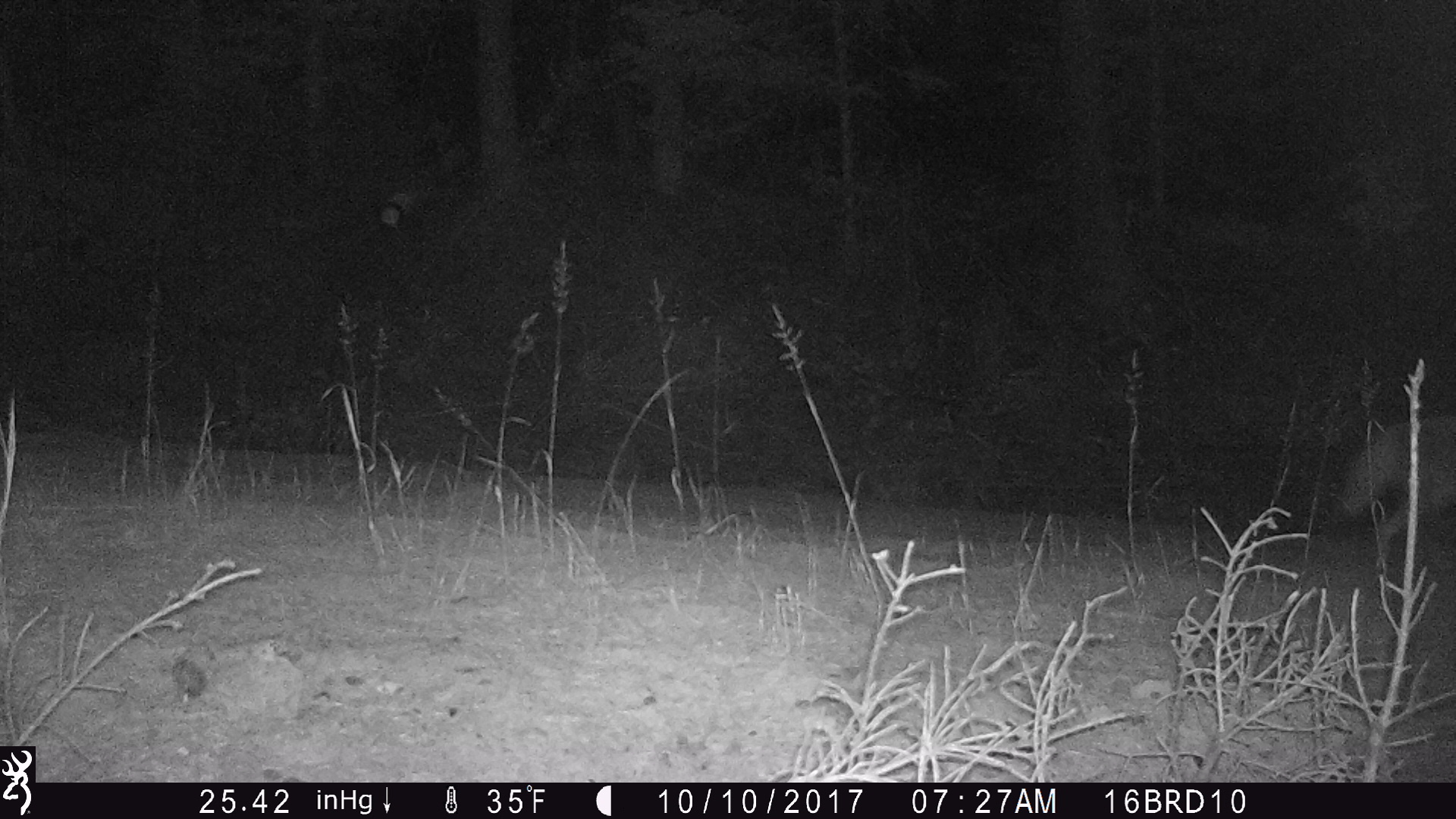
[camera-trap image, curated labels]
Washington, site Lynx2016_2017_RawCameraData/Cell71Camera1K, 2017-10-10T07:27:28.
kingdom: Animalia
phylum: Chordata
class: Mammalia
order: Carnivora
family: Canidae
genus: Canis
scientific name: Canis latrans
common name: coyote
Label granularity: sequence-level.